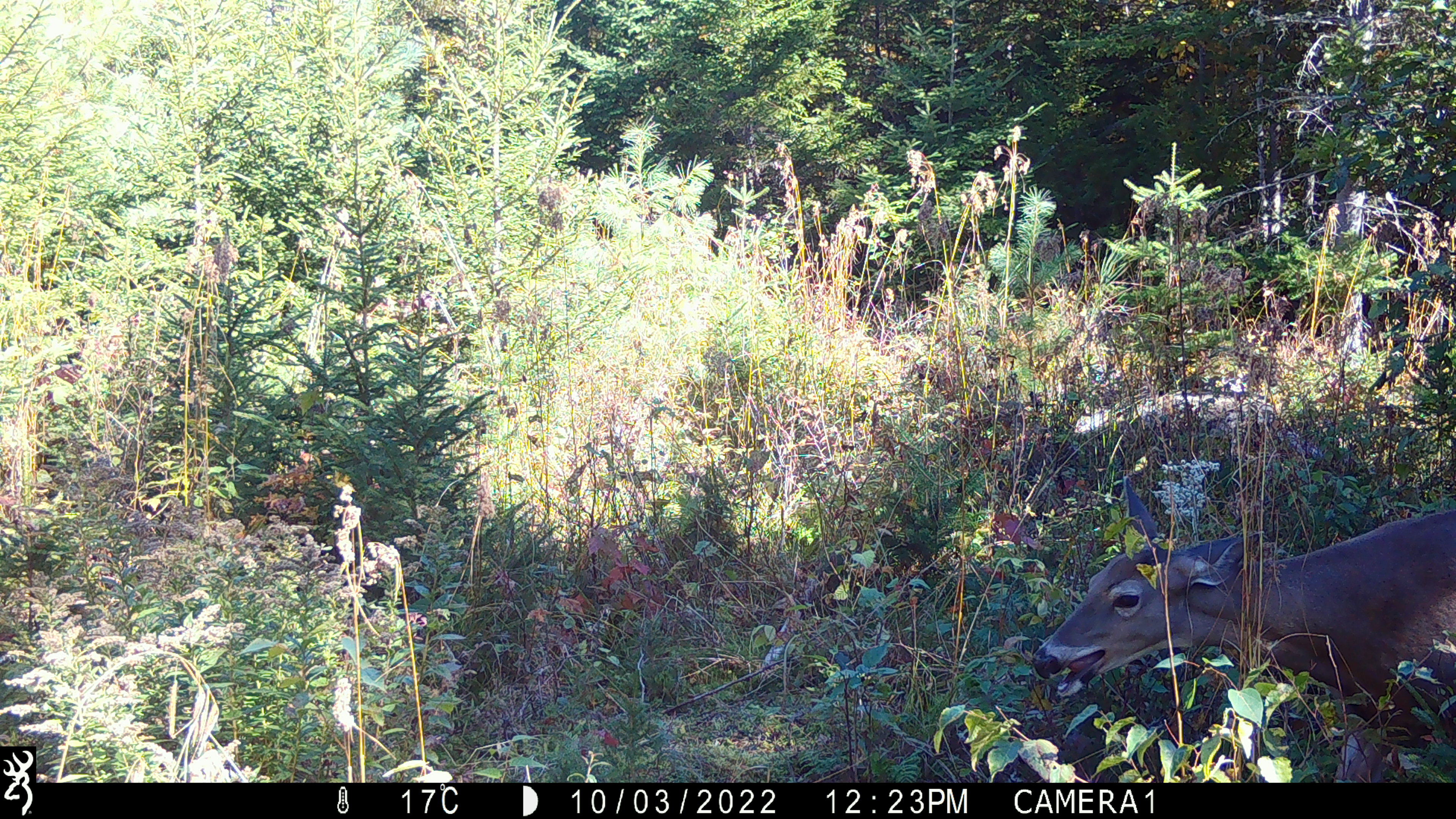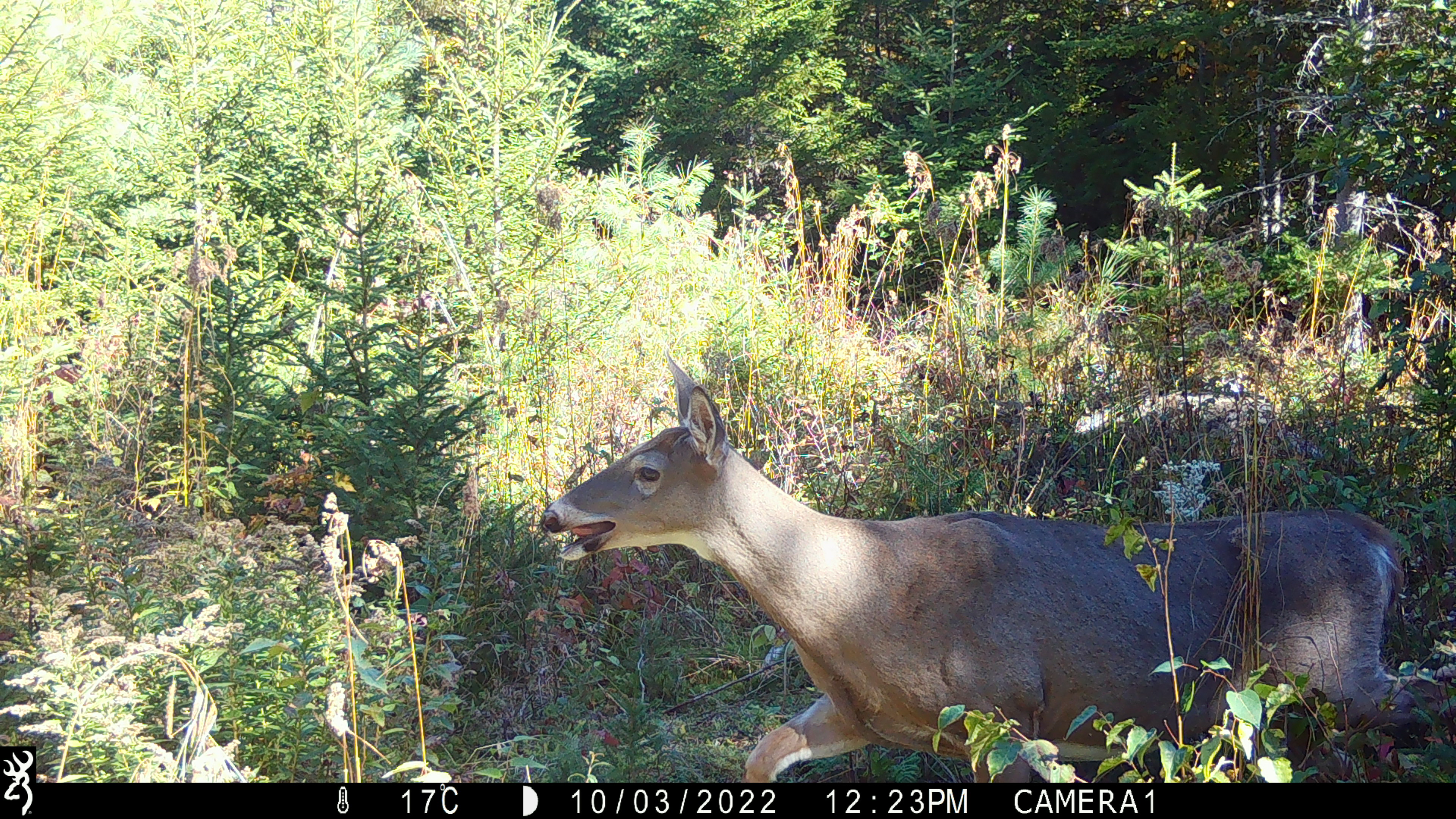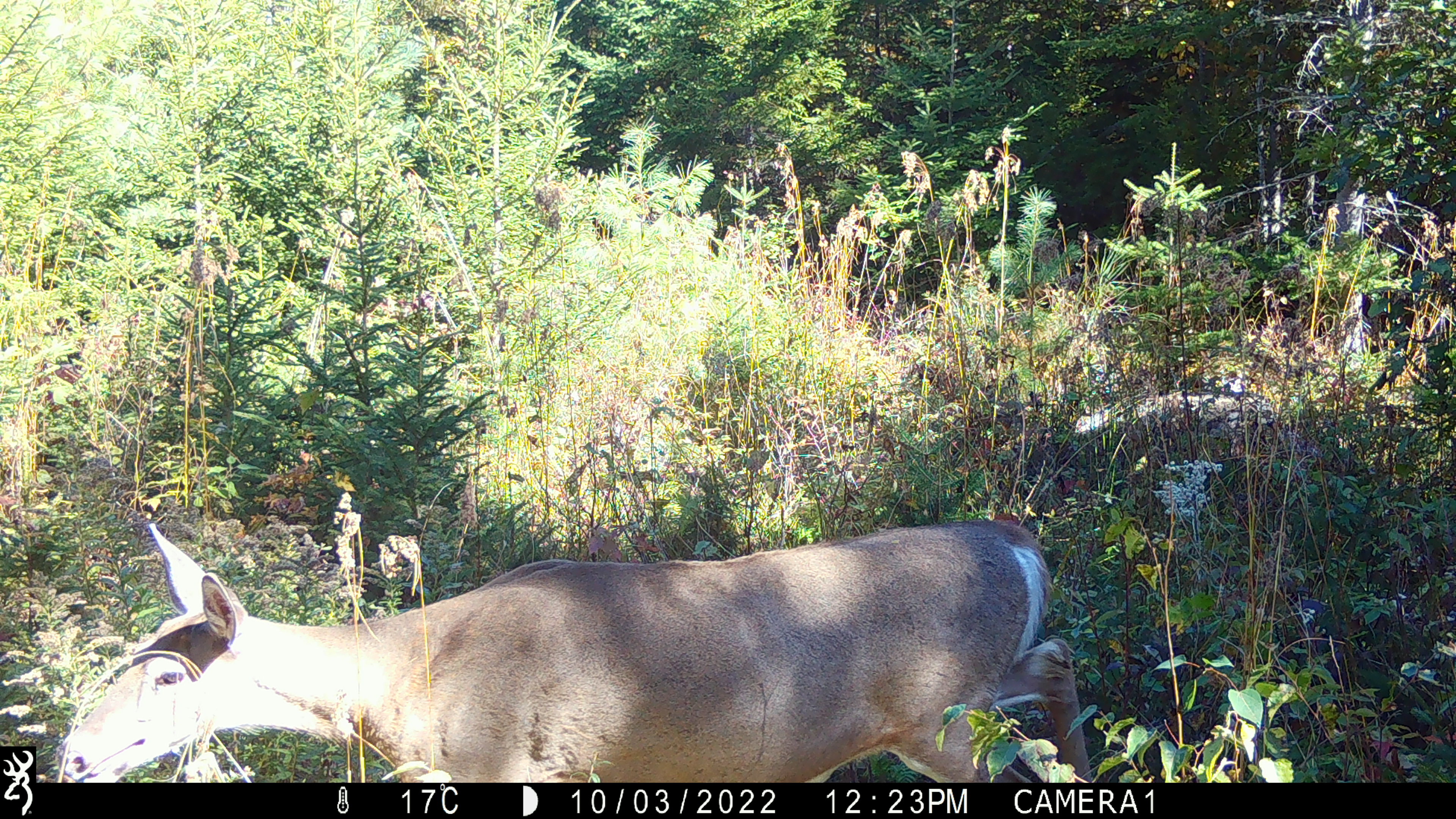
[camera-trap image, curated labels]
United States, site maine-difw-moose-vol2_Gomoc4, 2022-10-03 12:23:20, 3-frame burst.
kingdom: Animalia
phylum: Chordata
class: Mammalia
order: Artiodactyla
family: Cervidae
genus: Odocoileus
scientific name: Odocoileus virginianus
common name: white-tailed deer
White-tailed deer (Odocoileus virginianus).